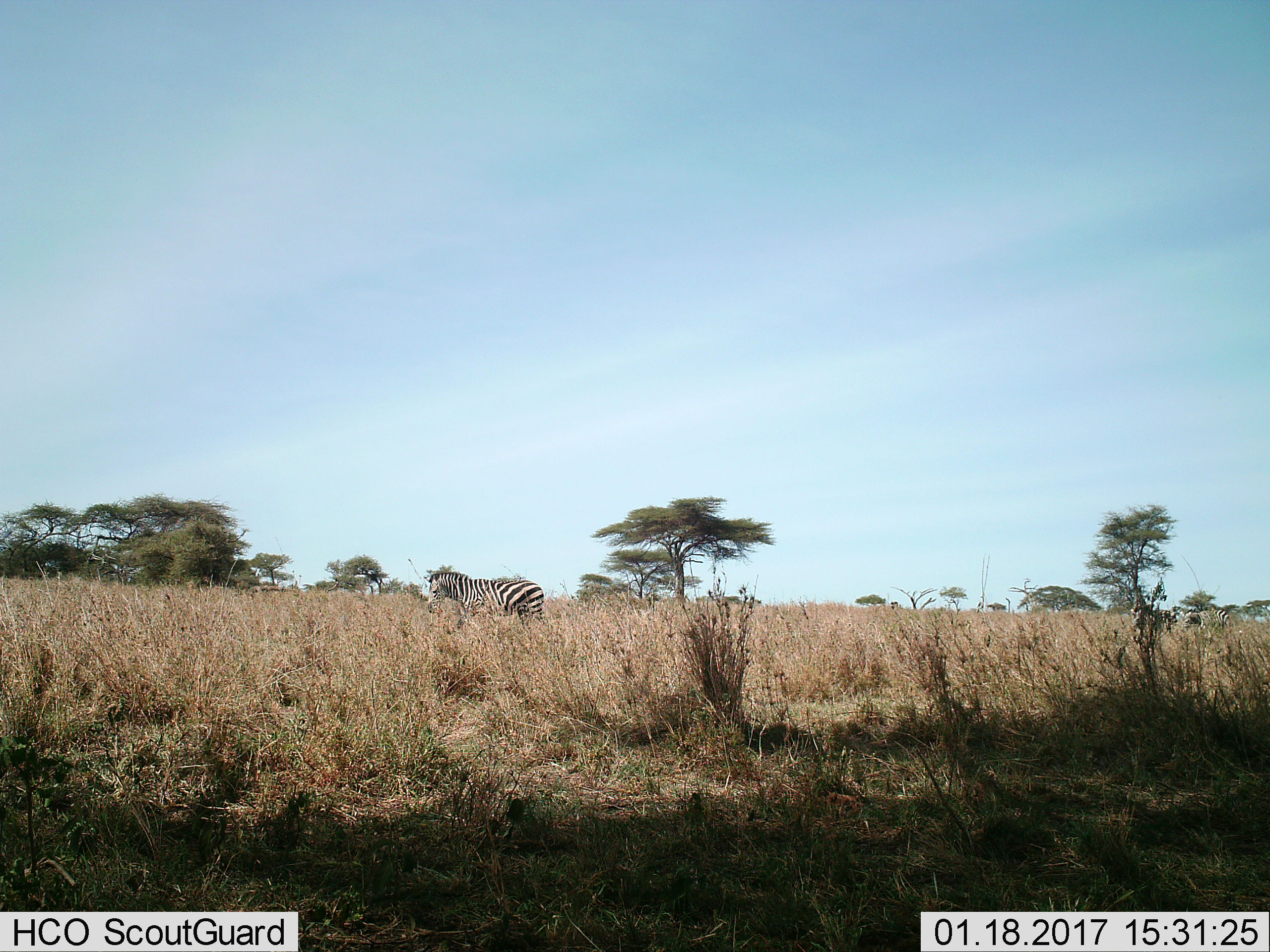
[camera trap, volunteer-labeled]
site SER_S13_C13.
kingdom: Animalia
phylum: Chordata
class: Mammalia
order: Perissodactyla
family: Equidae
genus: Equus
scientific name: Equus quagga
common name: plains zebra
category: zebraplains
Zebraplains (plains zebra) (Equus quagga), count 2. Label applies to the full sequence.